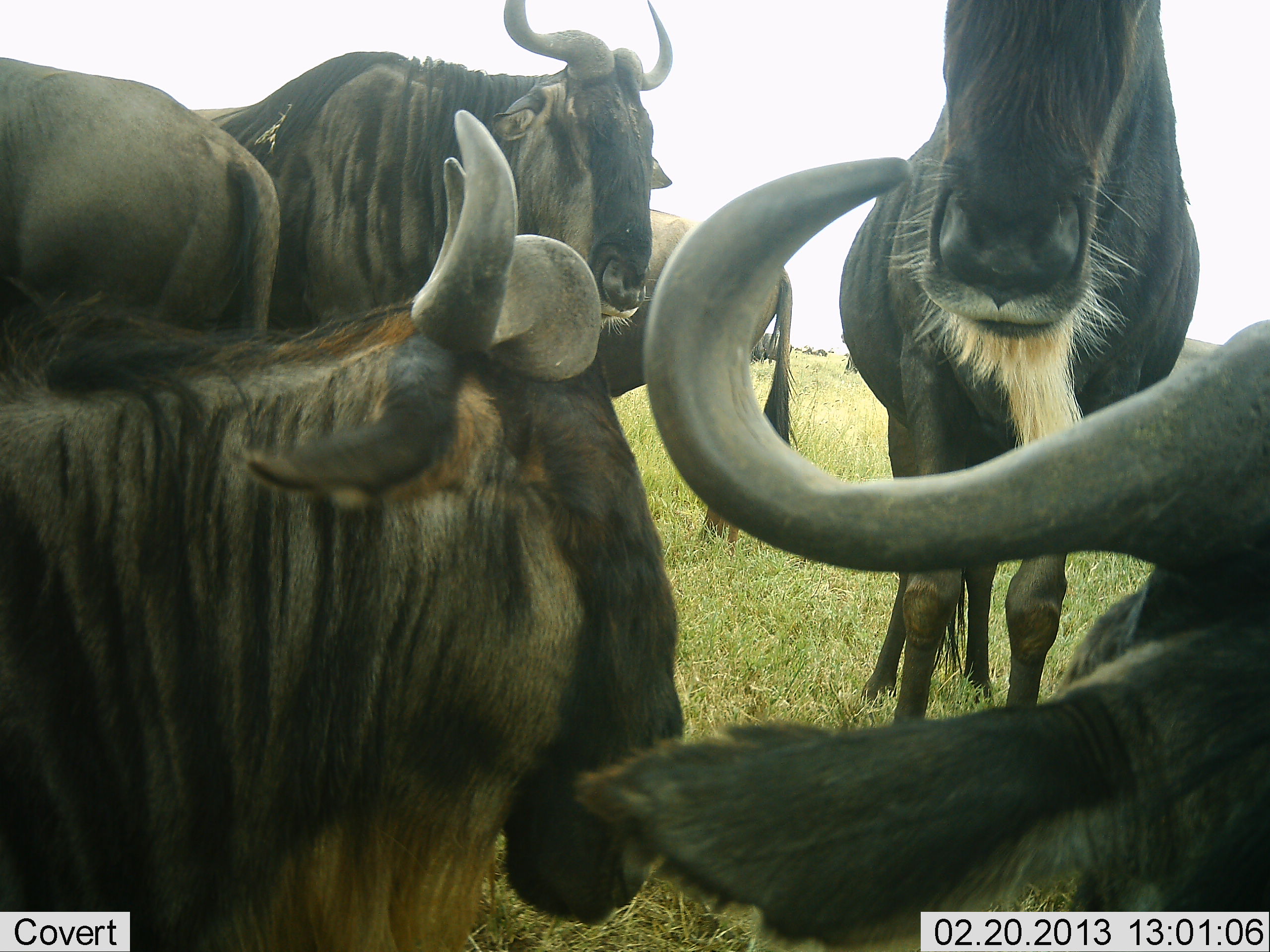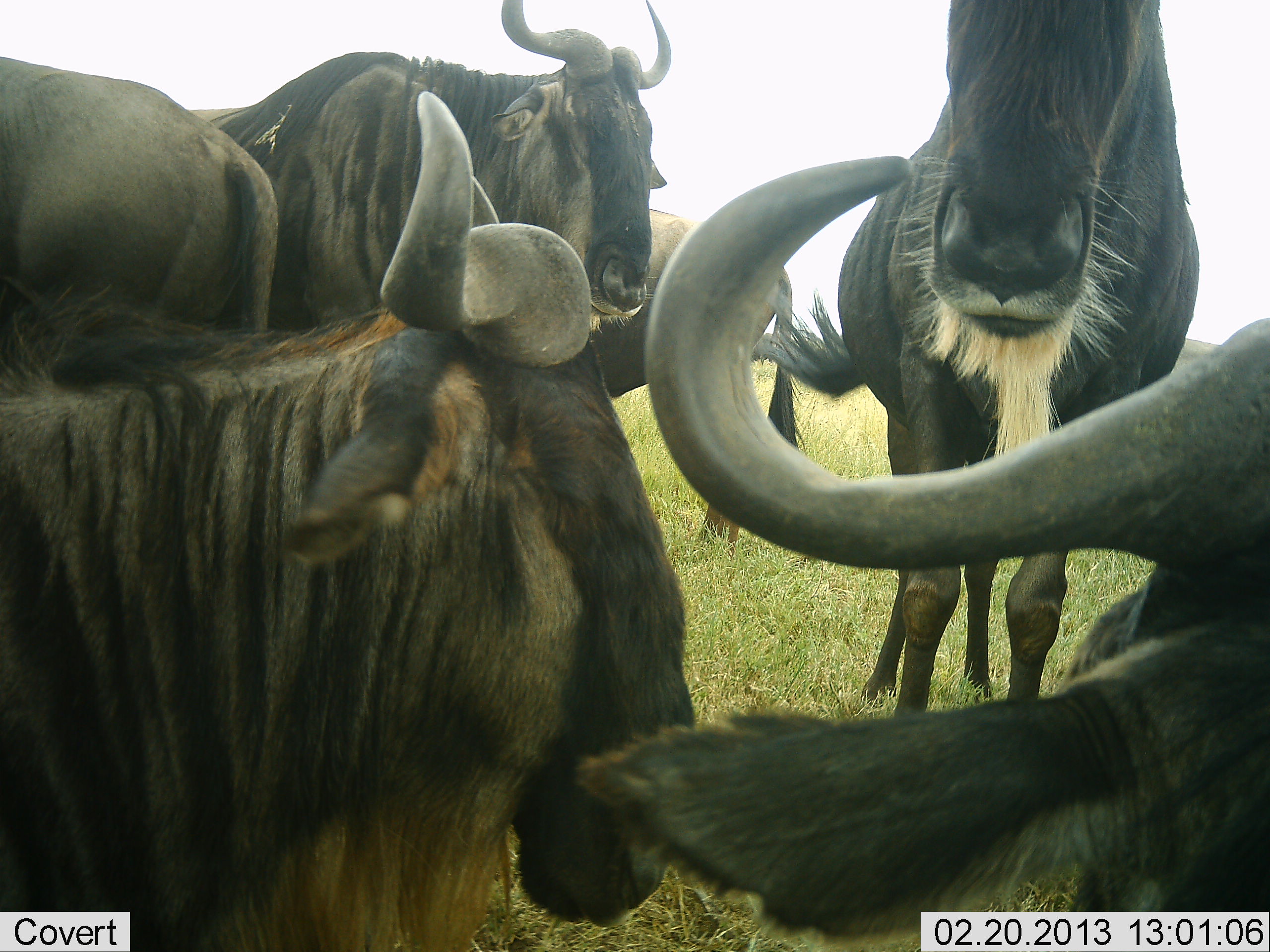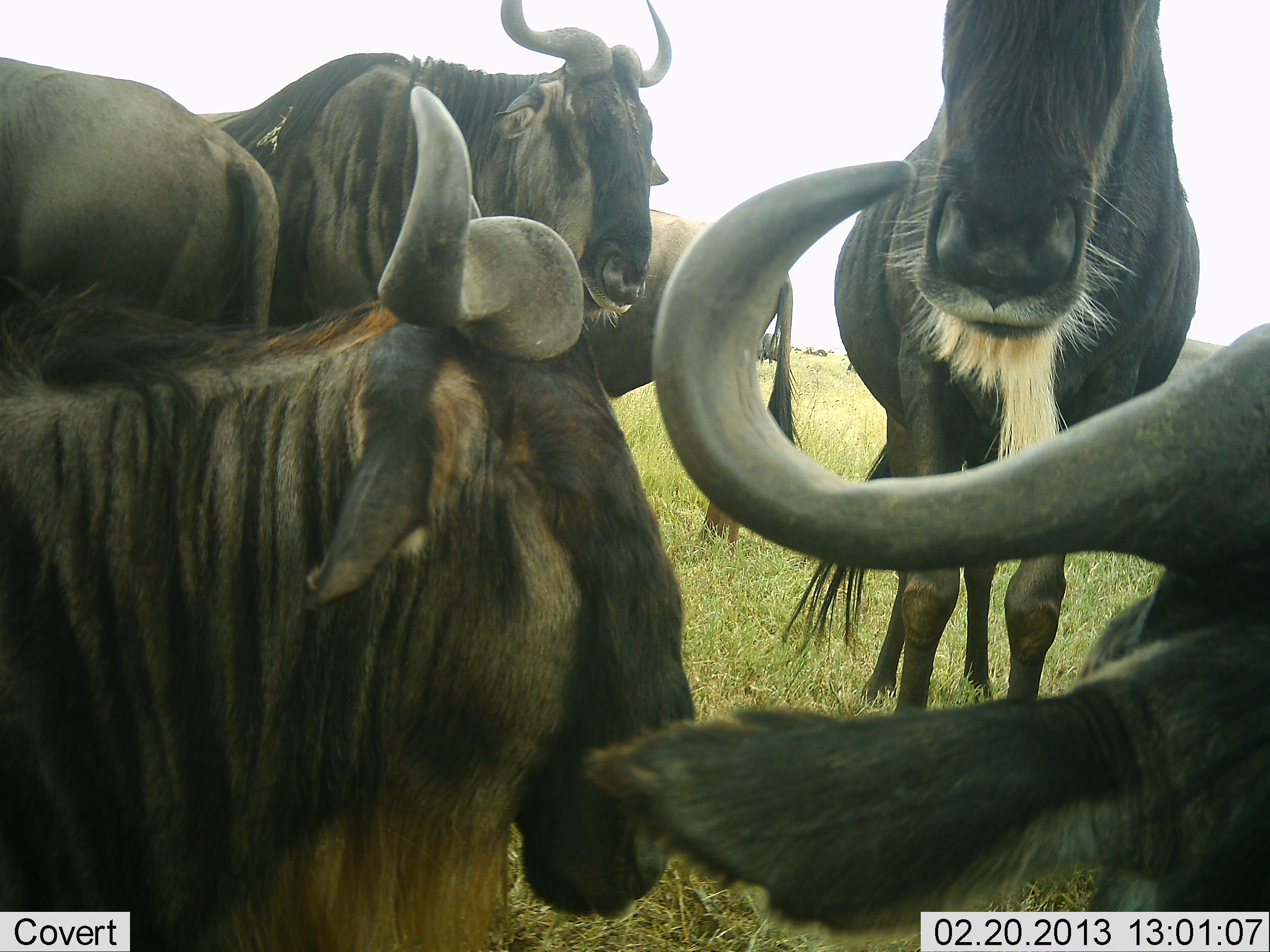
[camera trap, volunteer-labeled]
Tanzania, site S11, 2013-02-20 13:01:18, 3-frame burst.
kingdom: Animalia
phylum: Chordata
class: Mammalia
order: Artiodactyla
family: Bovidae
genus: Connochaetes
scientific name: Connochaetes taurinus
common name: blue wildebeest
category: wildebeest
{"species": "wildebeest (blue wildebeest) (Connochaetes taurinus)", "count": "6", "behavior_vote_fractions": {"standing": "87%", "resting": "39%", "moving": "0%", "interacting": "13%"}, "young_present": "0%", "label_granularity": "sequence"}